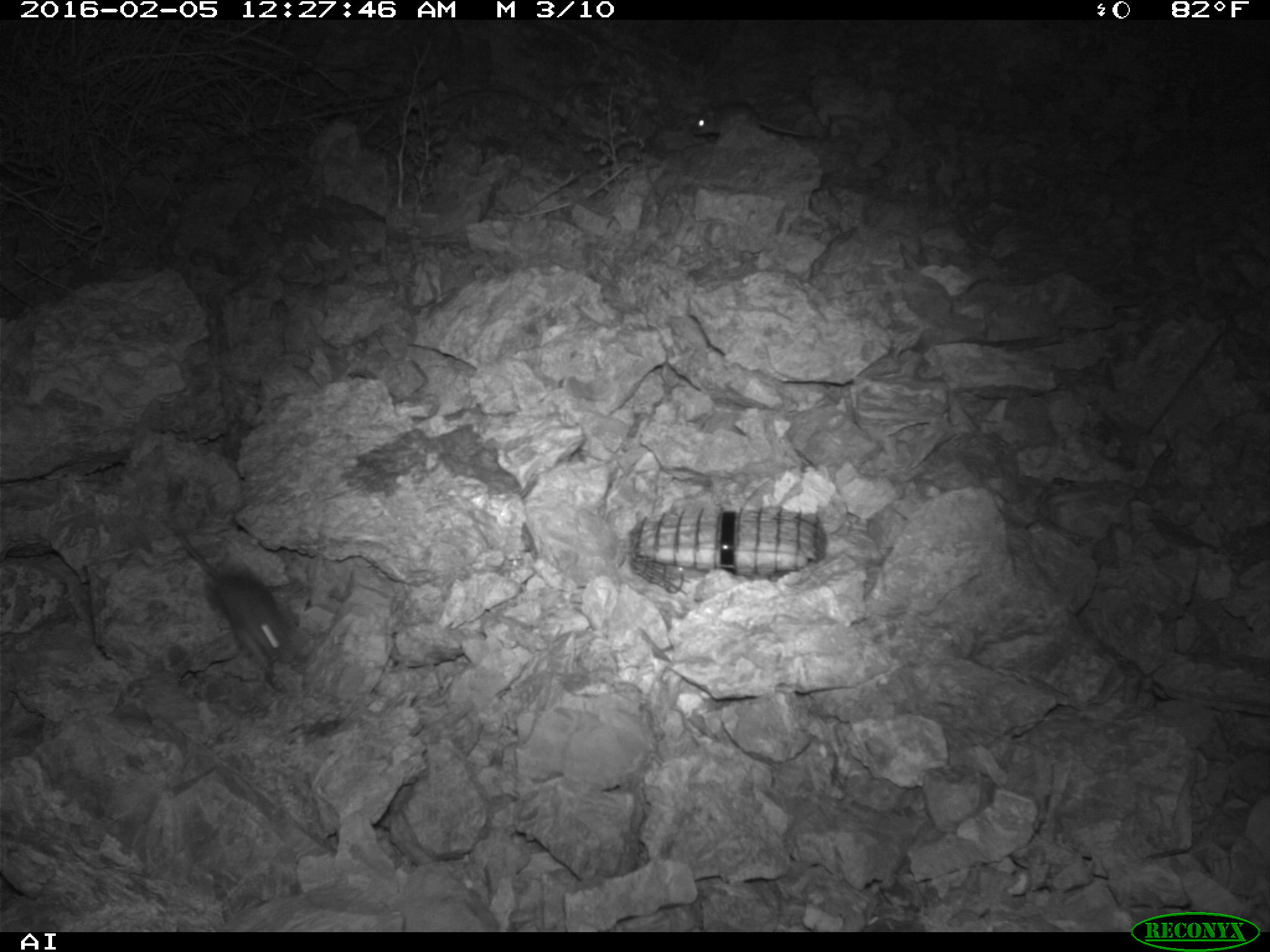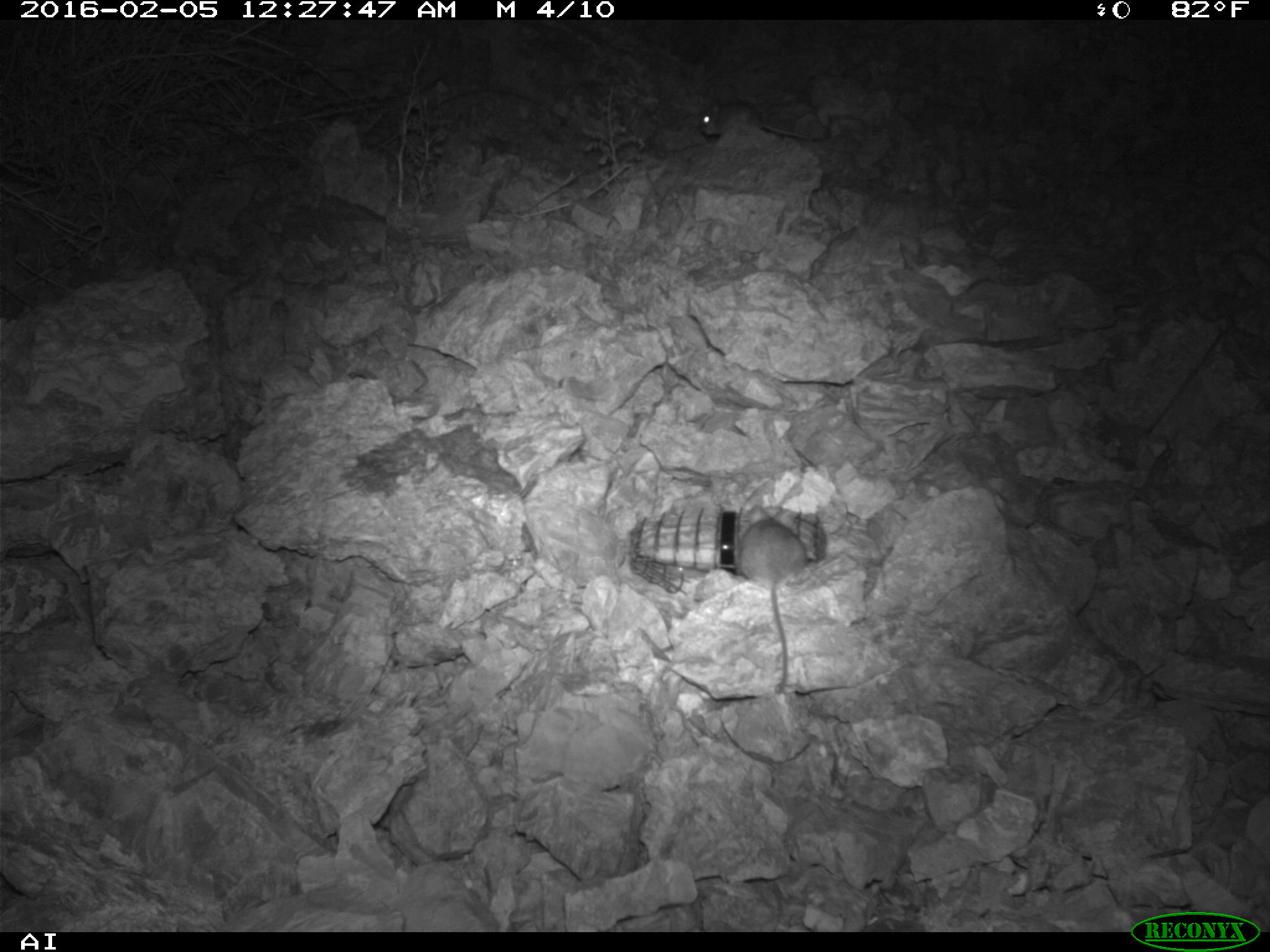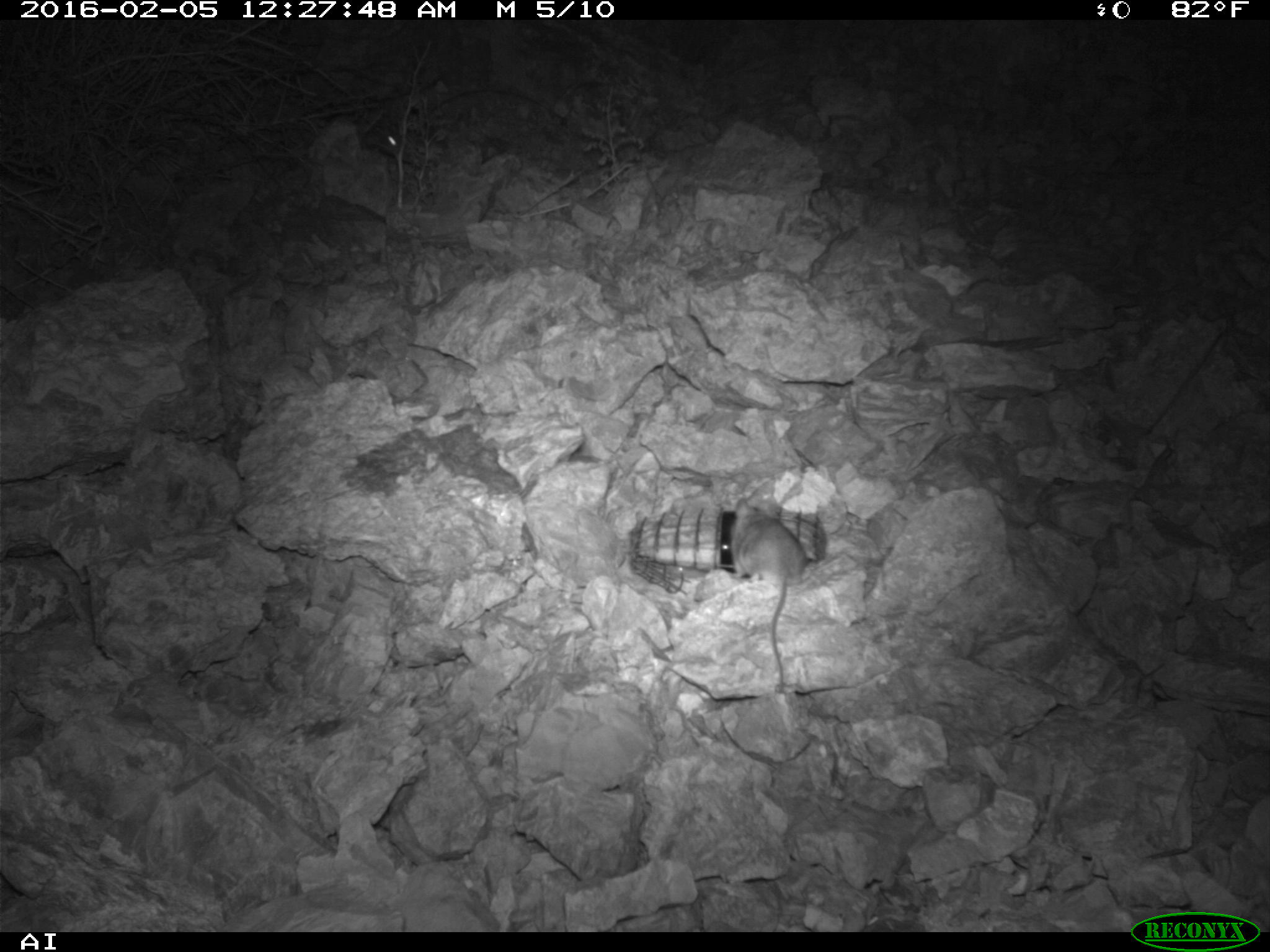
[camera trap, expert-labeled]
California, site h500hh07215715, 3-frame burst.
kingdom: Animalia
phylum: Chordata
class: Mammalia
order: Rodentia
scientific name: Rodentia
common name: rodent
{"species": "rodent (Rodentia)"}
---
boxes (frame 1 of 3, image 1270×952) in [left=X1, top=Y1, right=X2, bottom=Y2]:
rodent: [left=167, top=515, right=293, bottom=668]; [left=691, top=99, right=823, bottom=139]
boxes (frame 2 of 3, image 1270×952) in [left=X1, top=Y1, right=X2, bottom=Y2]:
rodent: [left=737, top=504, right=807, bottom=699]; [left=693, top=104, right=721, bottom=135]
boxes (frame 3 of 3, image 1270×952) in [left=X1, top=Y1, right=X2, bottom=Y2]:
rodent: [left=730, top=498, right=807, bottom=683]; [left=365, top=121, right=403, bottom=157]